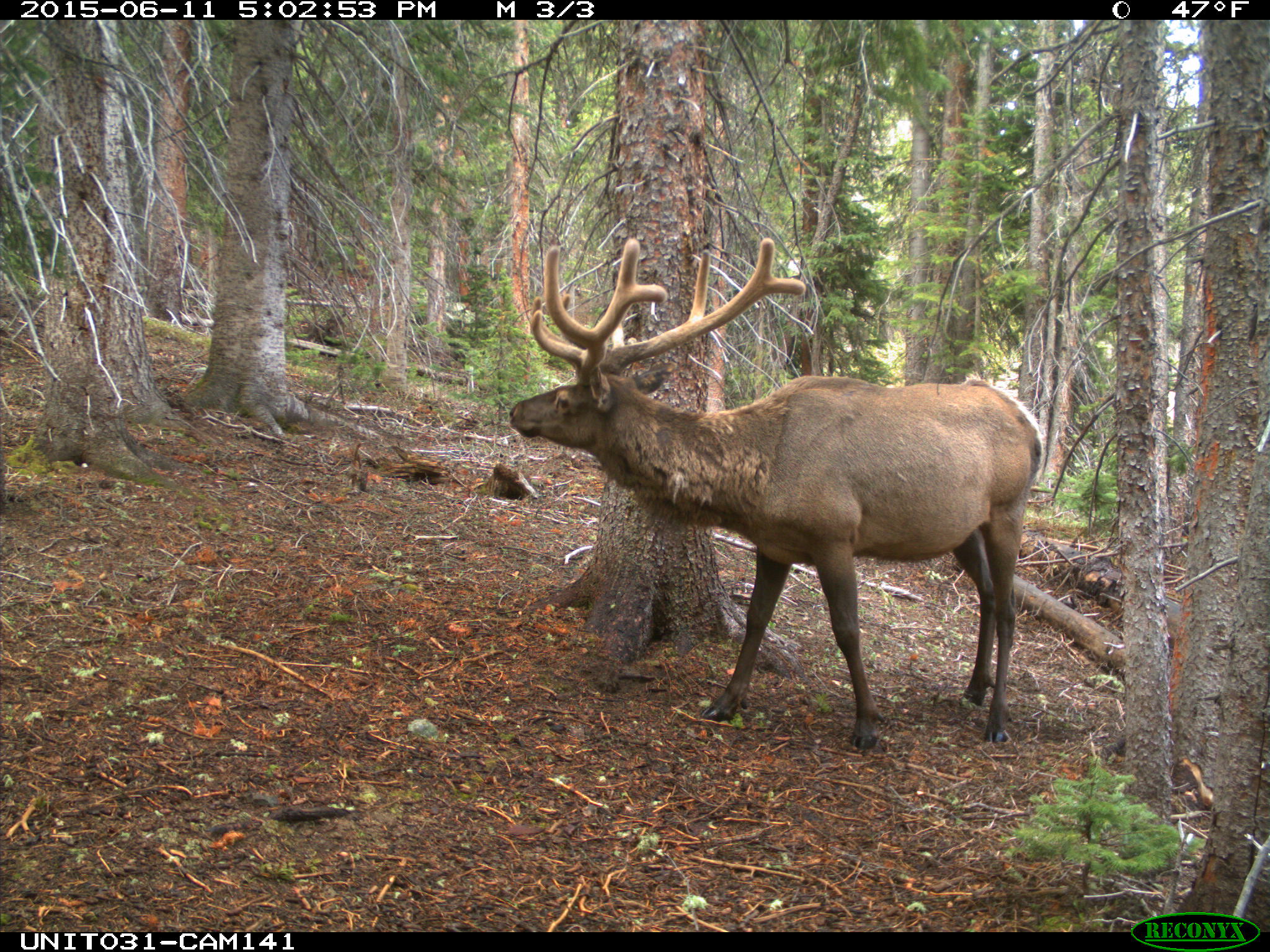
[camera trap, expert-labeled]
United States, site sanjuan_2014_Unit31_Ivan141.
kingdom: Animalia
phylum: Chordata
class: Mammalia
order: Artiodactyla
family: Cervidae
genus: Cervus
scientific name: Cervus elaphus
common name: red deer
Cervus elaphus (red deer).